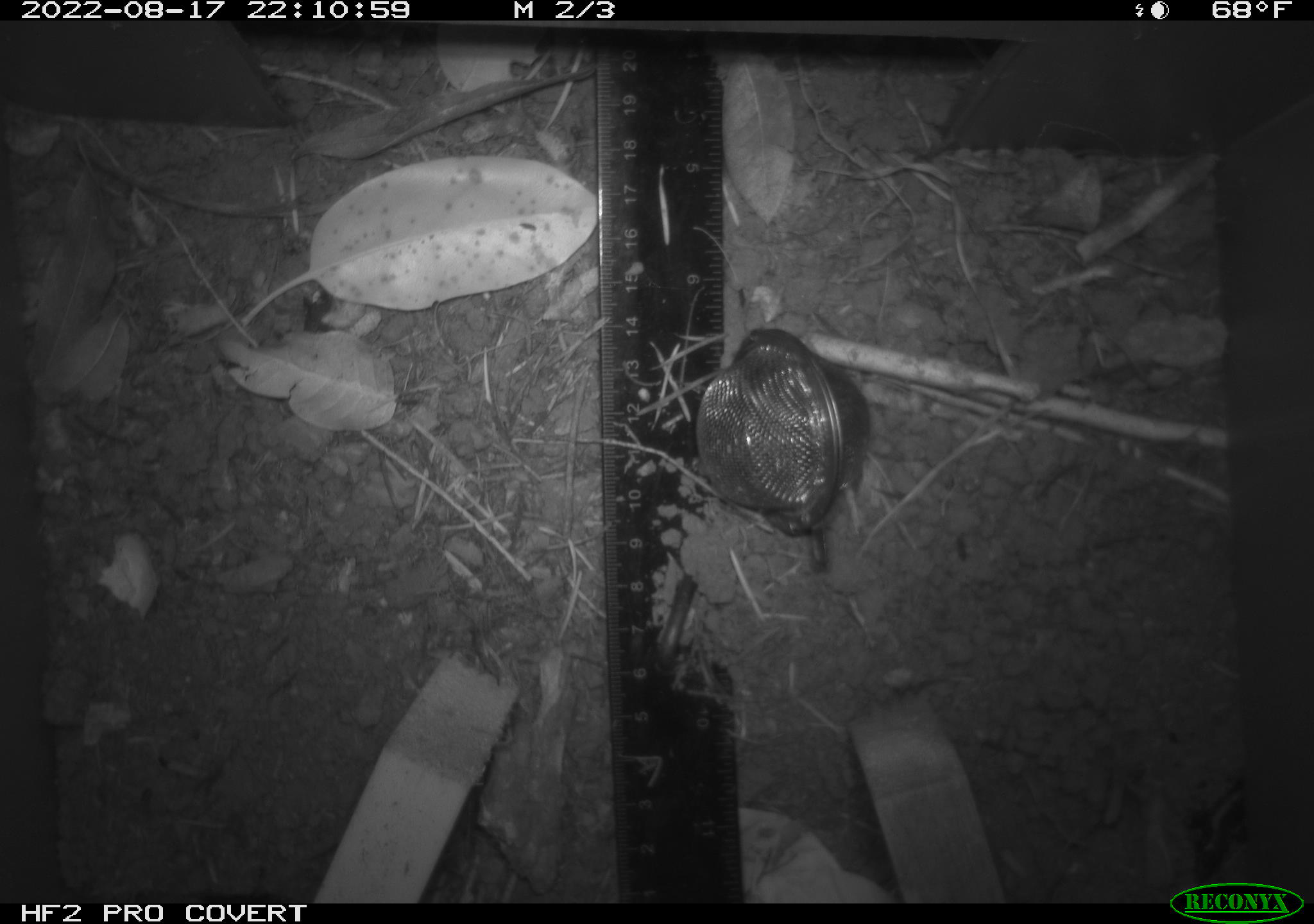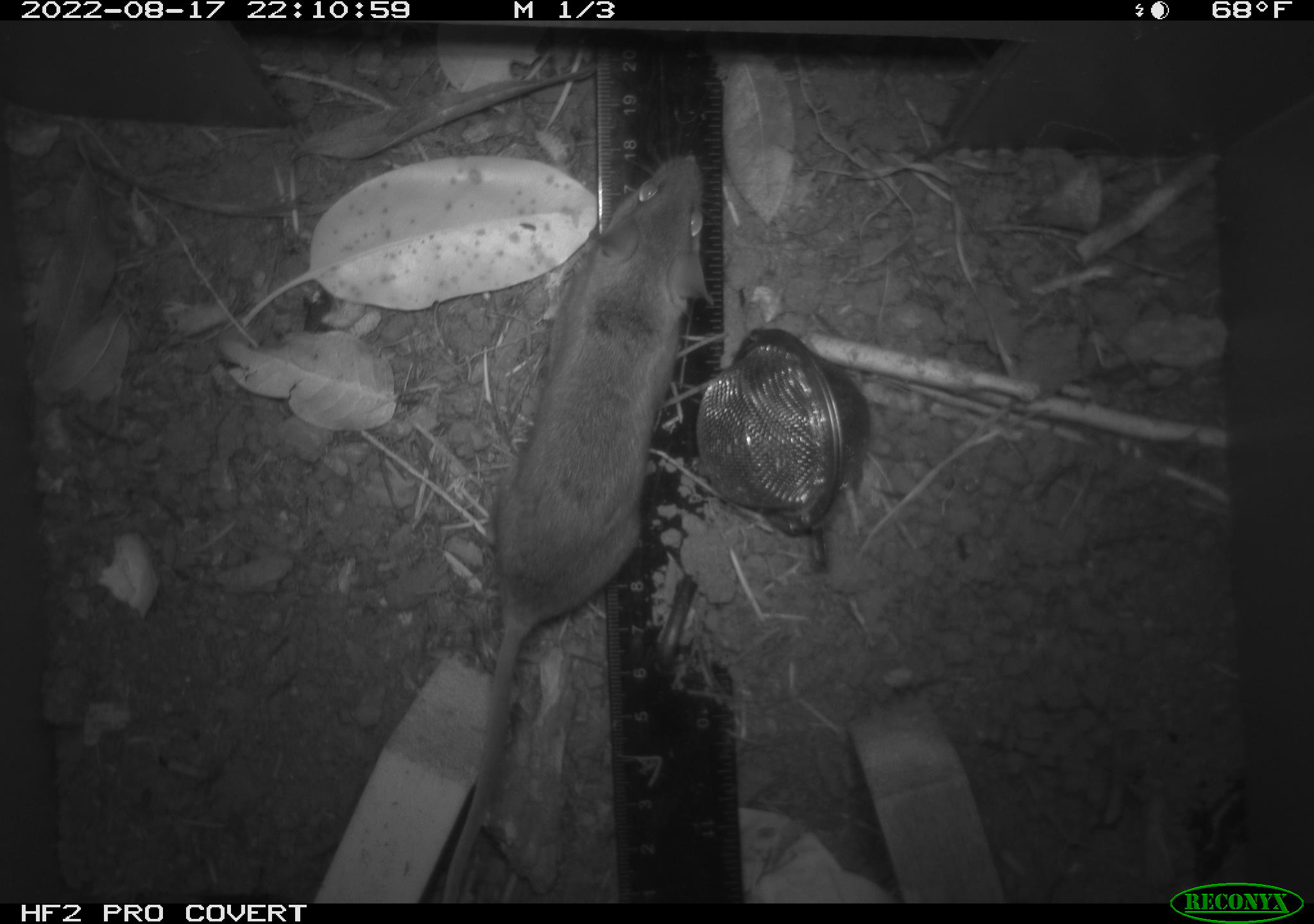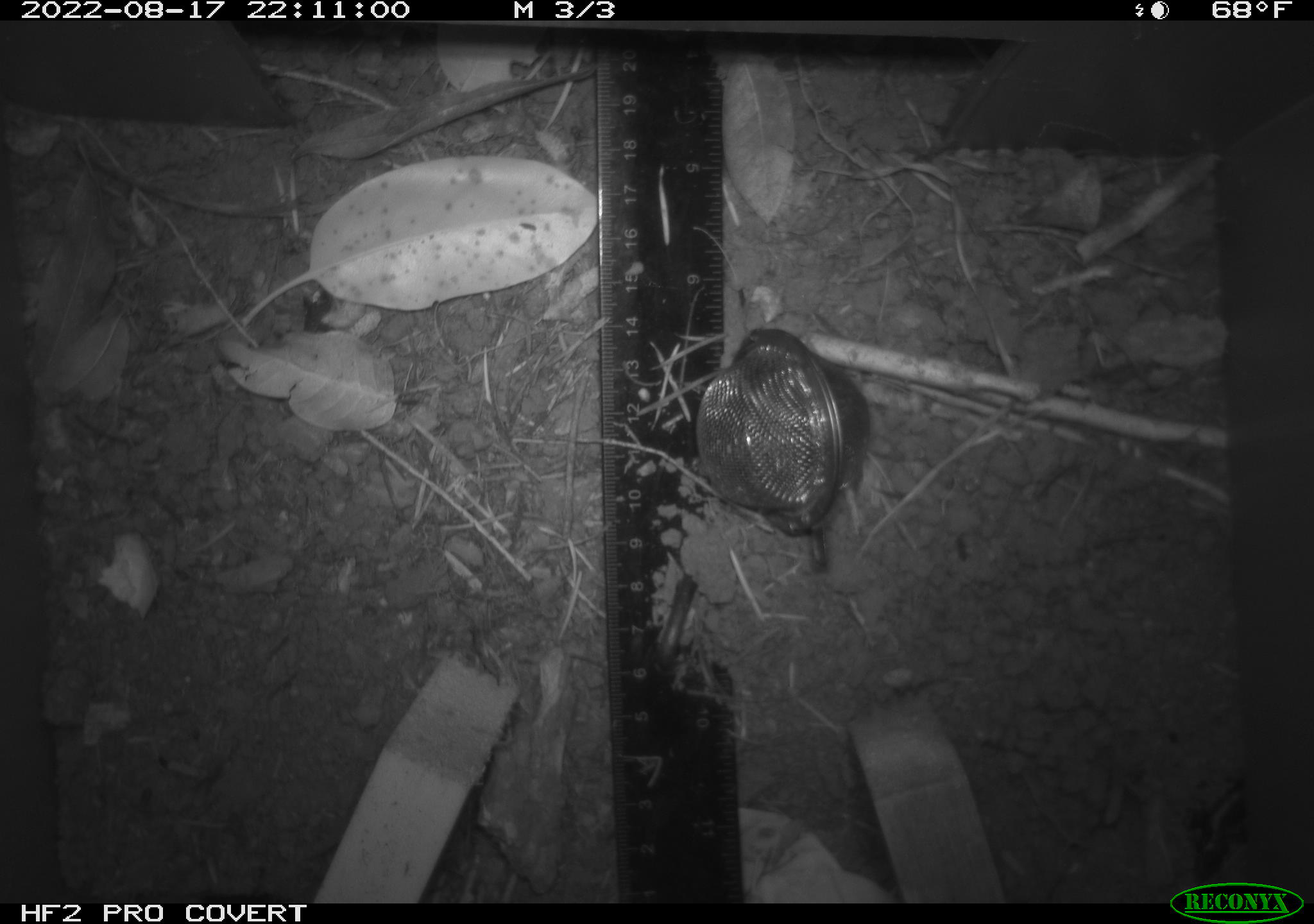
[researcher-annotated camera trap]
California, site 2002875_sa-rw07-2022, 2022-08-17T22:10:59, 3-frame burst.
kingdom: Animalia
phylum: Chordata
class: Mammalia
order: Rodentia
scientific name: Rodentia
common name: mouse species